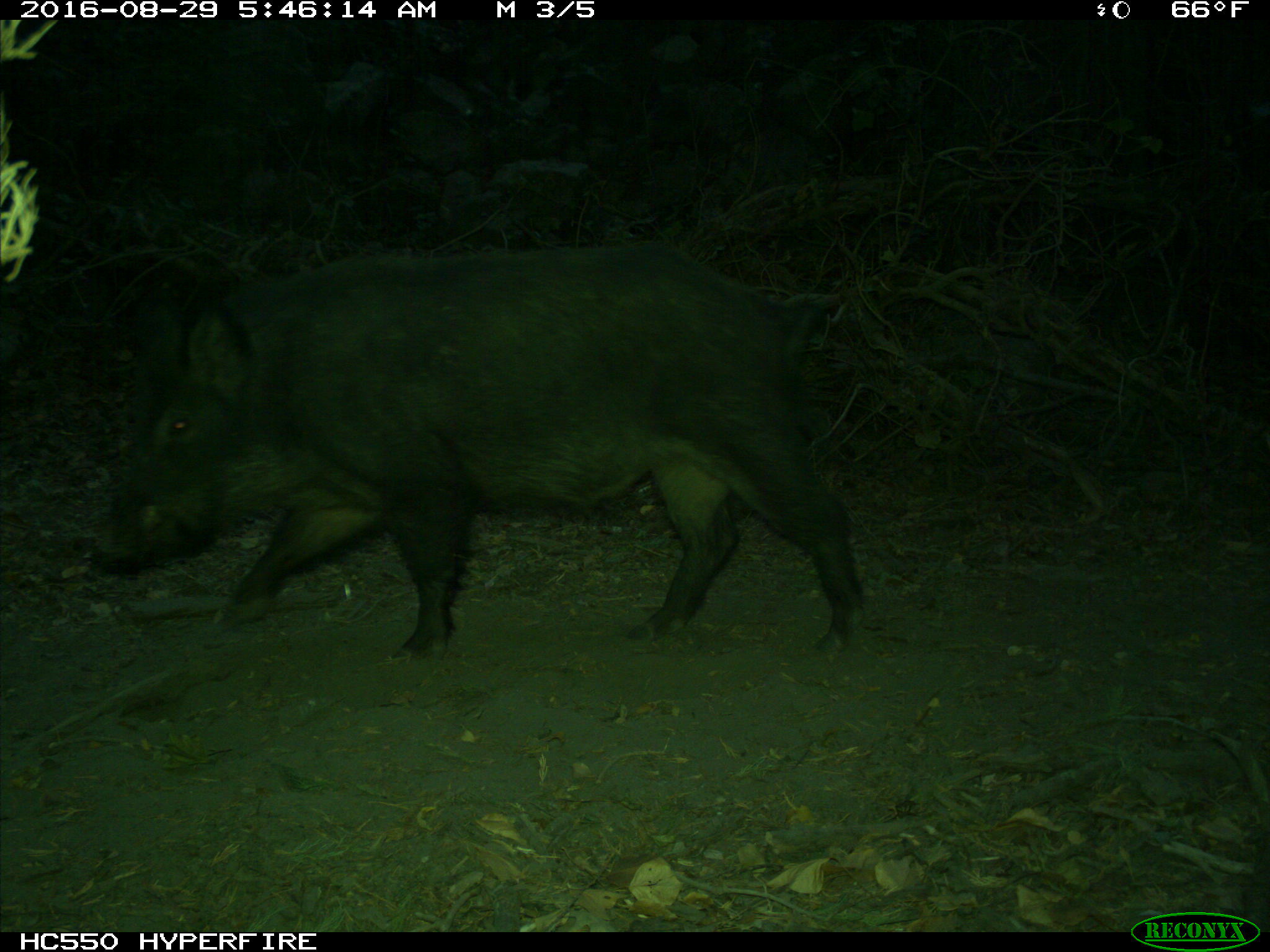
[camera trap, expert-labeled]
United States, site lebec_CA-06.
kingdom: Animalia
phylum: Chordata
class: Mammalia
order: Artiodactyla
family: Suidae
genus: Sus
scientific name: Sus scrofa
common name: wild boar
Sus scrofa (wild boar).